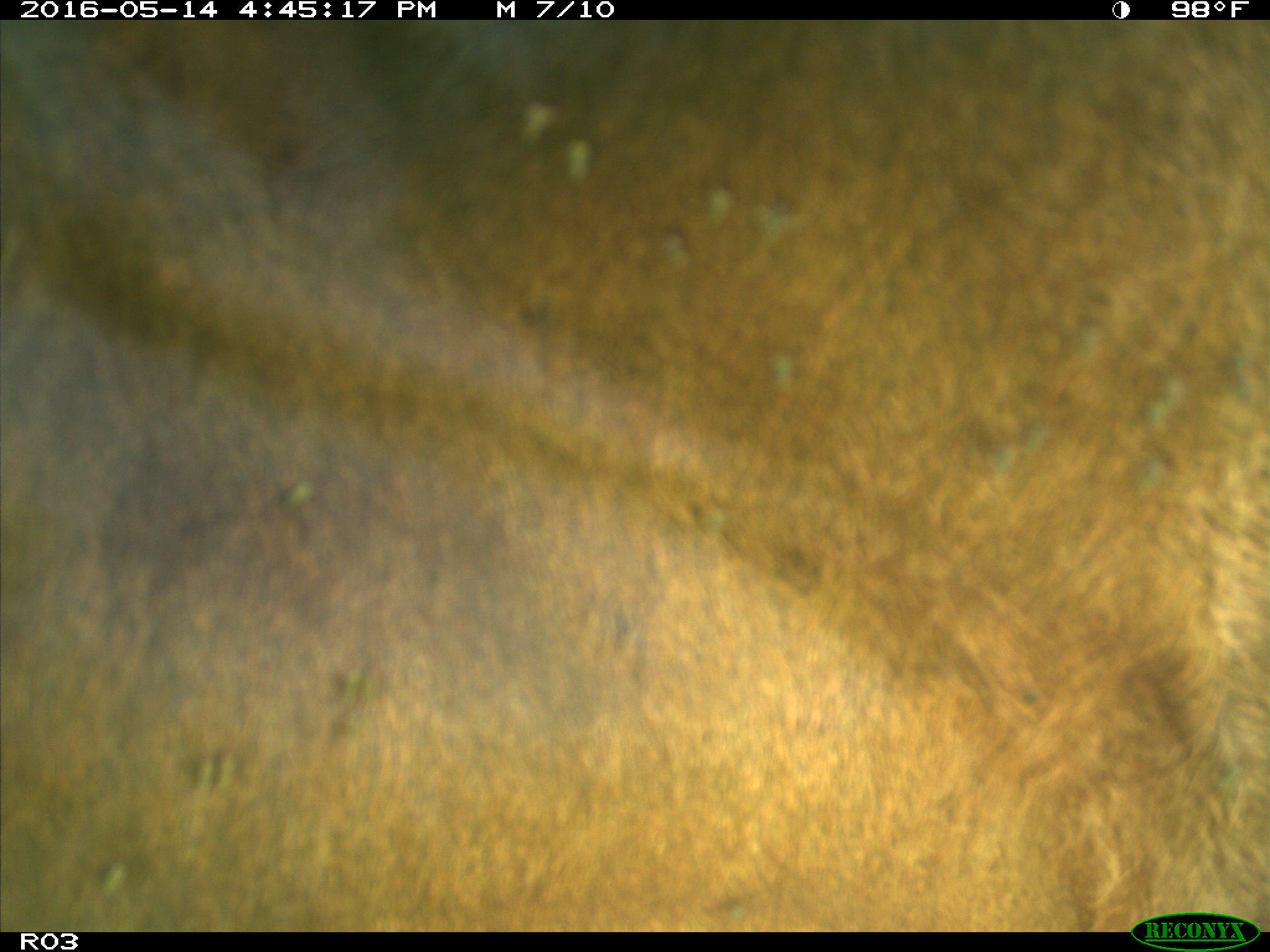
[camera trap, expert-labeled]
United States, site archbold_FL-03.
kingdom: Animalia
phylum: Chordata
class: Mammalia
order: Artiodactyla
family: Bovidae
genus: Bos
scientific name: Bos taurus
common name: domestic cow